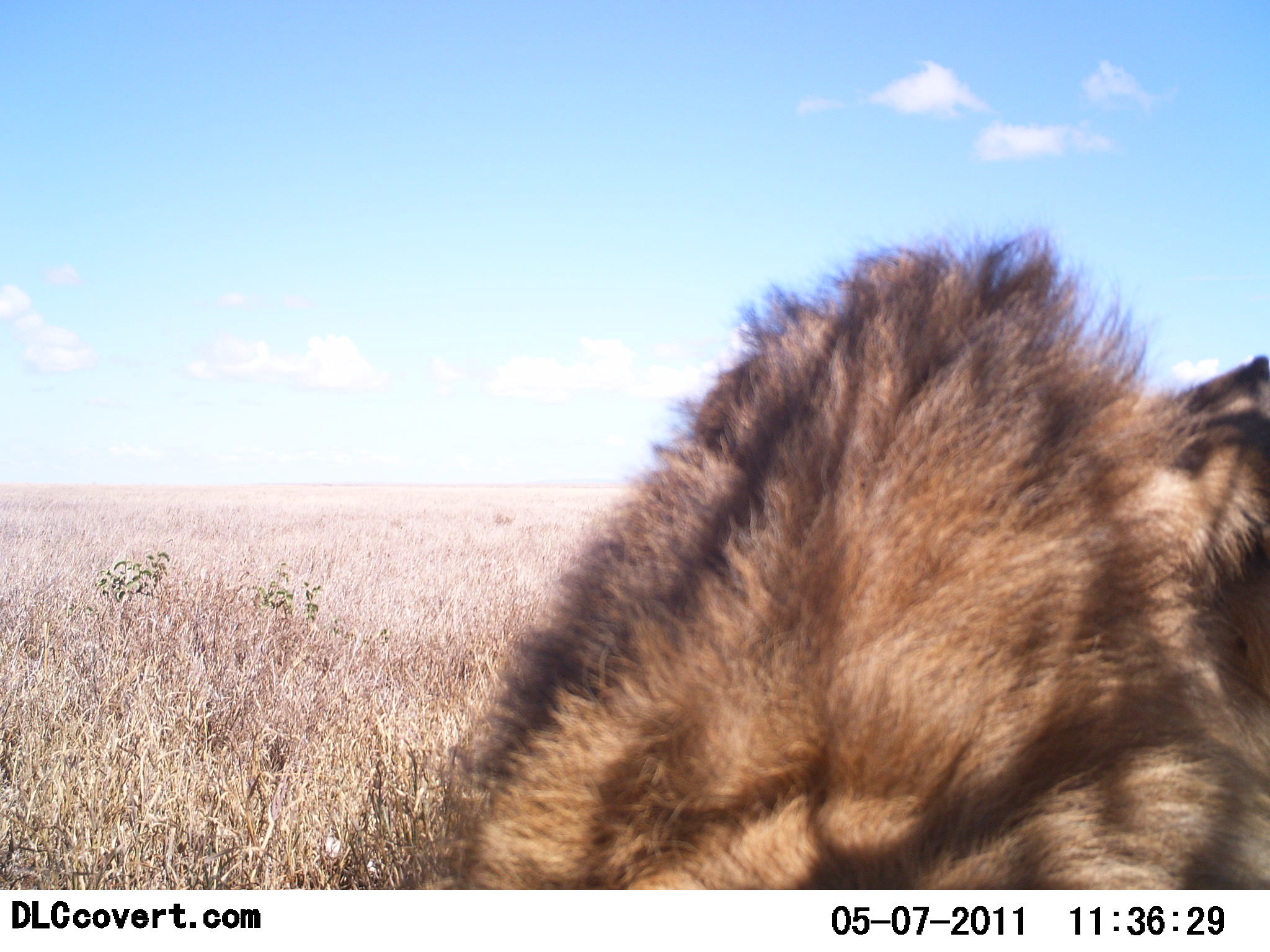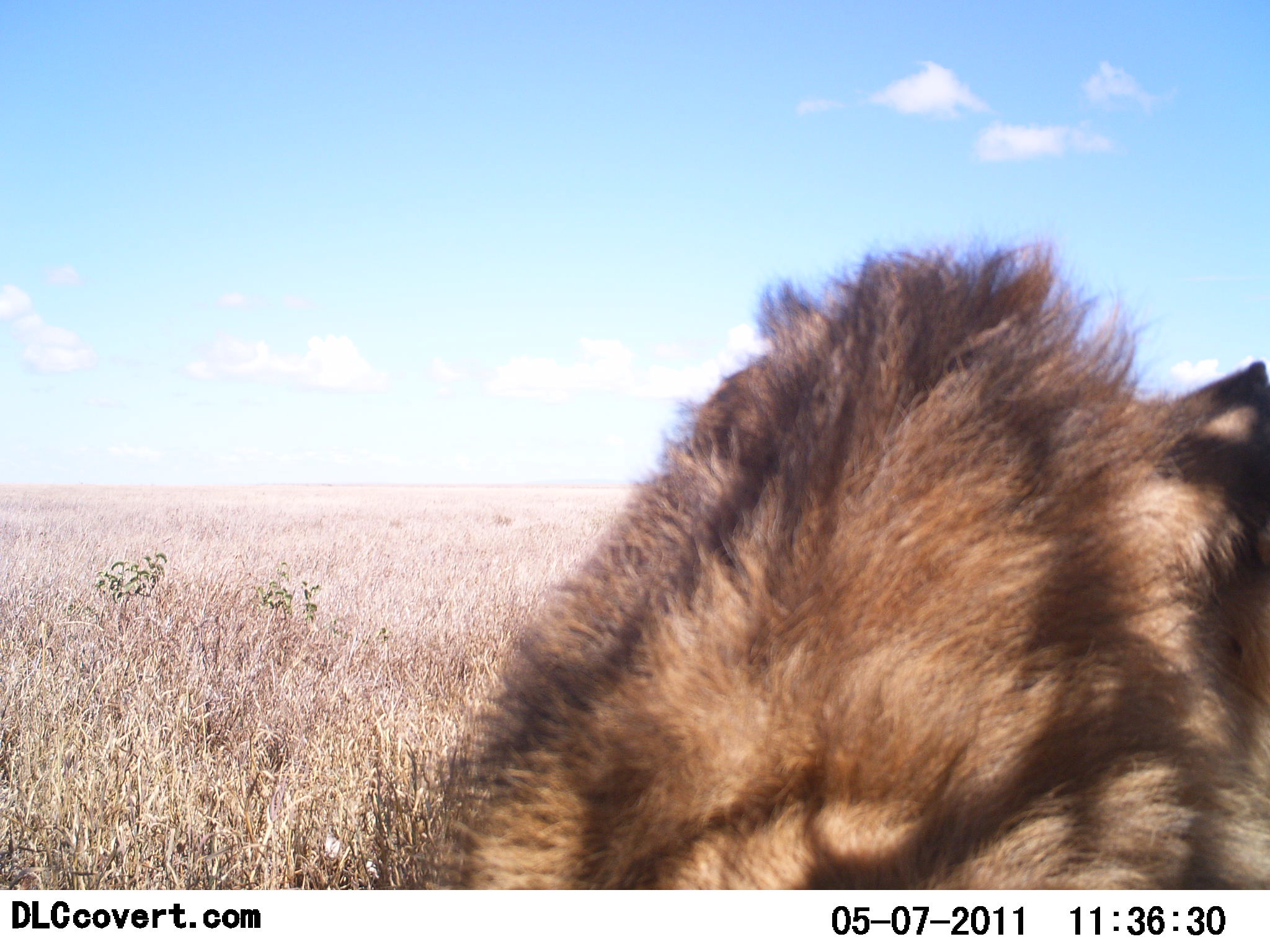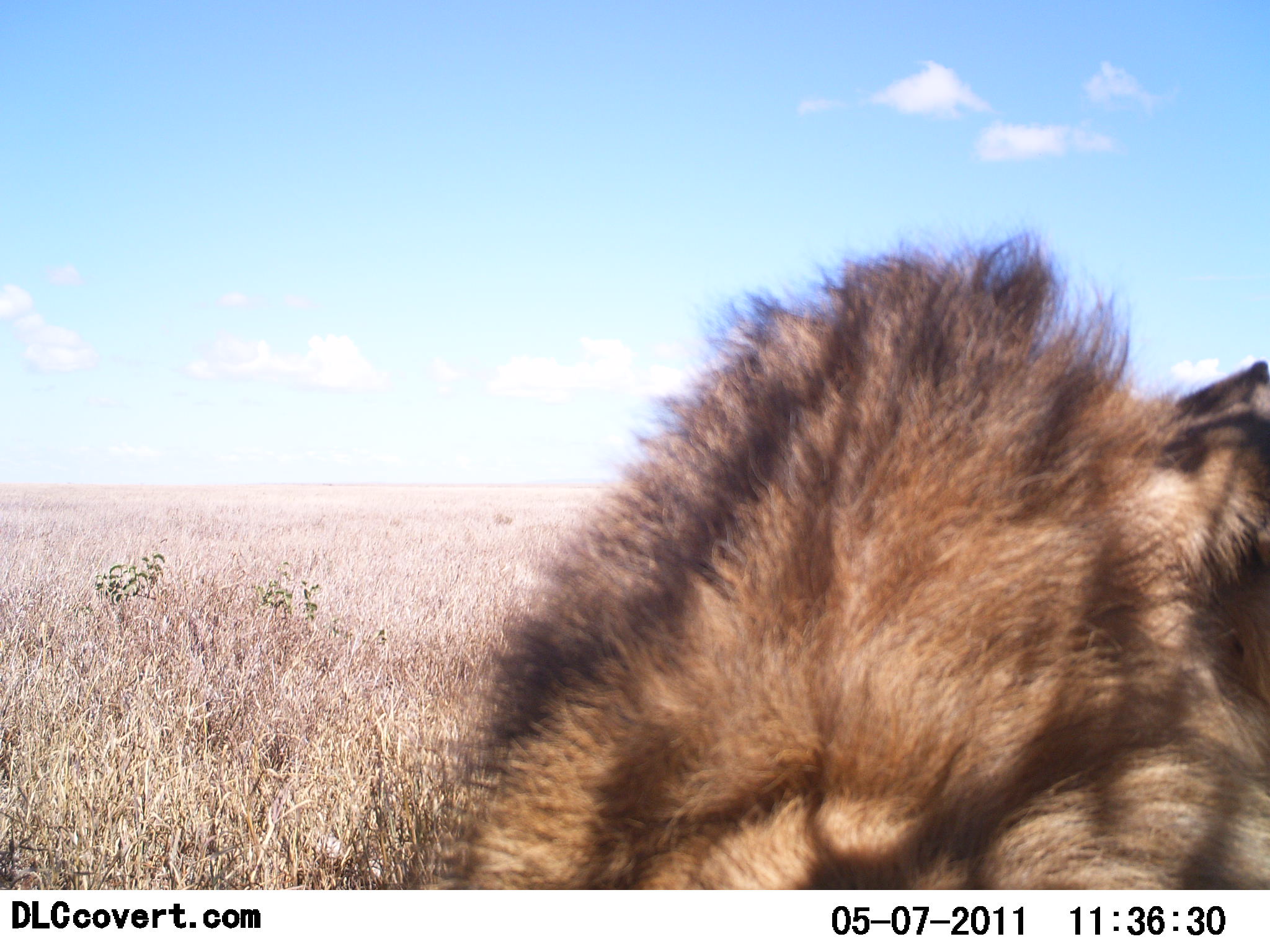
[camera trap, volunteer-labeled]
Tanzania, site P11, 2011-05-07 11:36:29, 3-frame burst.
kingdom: Animalia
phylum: Chordata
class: Mammalia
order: Carnivora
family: Felidae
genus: Panthera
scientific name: Panthera leo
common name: lion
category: lionmale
Lionmale (lion) (Panthera leo), count 1. Behavior (volunteer vote fractions): standing 10%, resting 80%, moving 10%, interacting 0%. Young present (vote fraction): 0%. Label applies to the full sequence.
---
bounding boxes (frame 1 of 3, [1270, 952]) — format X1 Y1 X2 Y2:
animal: 398 217 1270 892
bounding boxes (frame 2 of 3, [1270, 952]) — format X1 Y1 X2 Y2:
animal: 399 232 1269 892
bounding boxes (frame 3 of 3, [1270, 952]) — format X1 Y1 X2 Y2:
animal: 360 211 1269 892